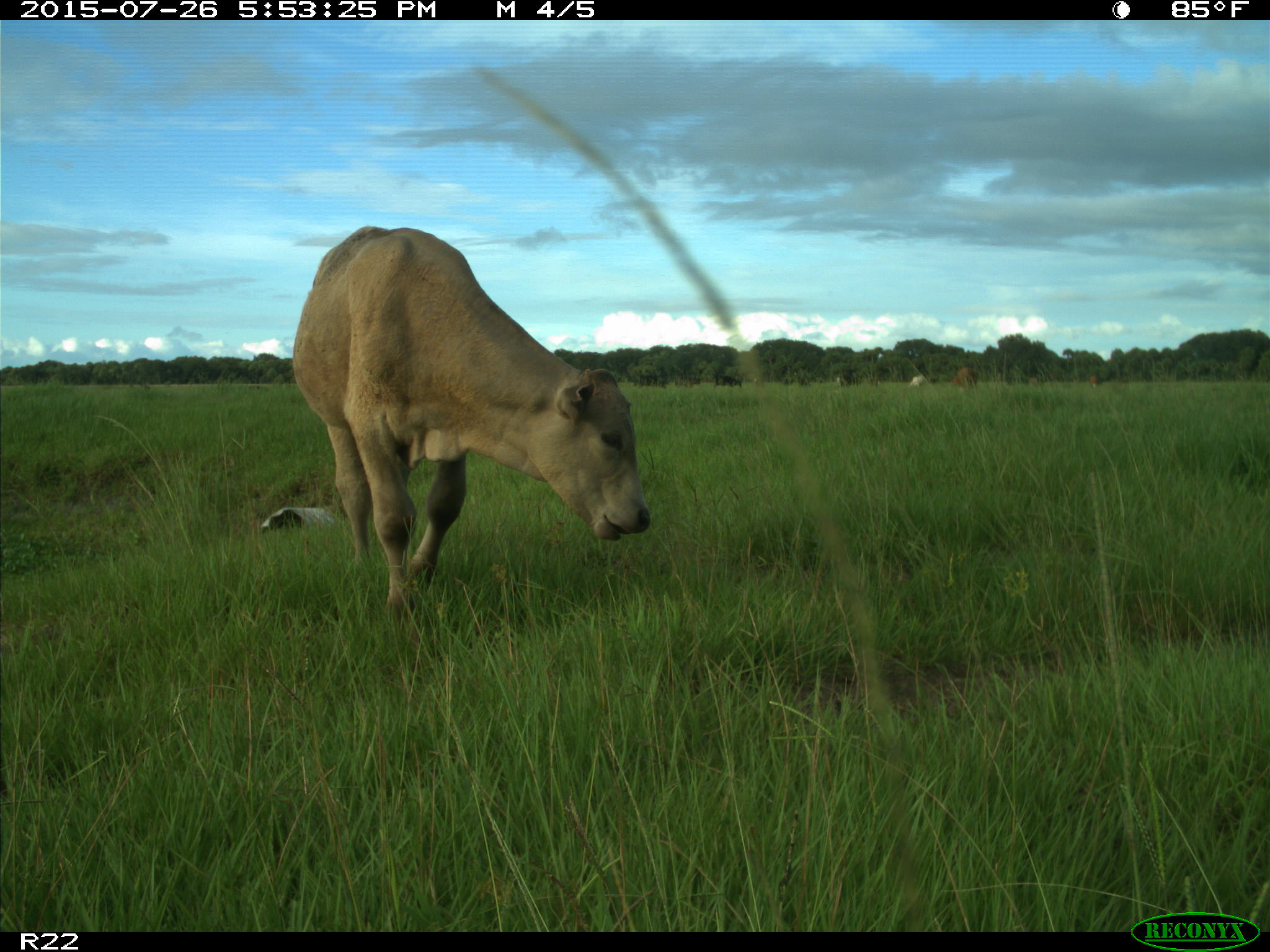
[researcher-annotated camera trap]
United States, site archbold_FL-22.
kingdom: Animalia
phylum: Chordata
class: Mammalia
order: Artiodactyla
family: Bovidae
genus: Bos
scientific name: Bos taurus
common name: domestic cow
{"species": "Bos taurus (domestic cow)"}